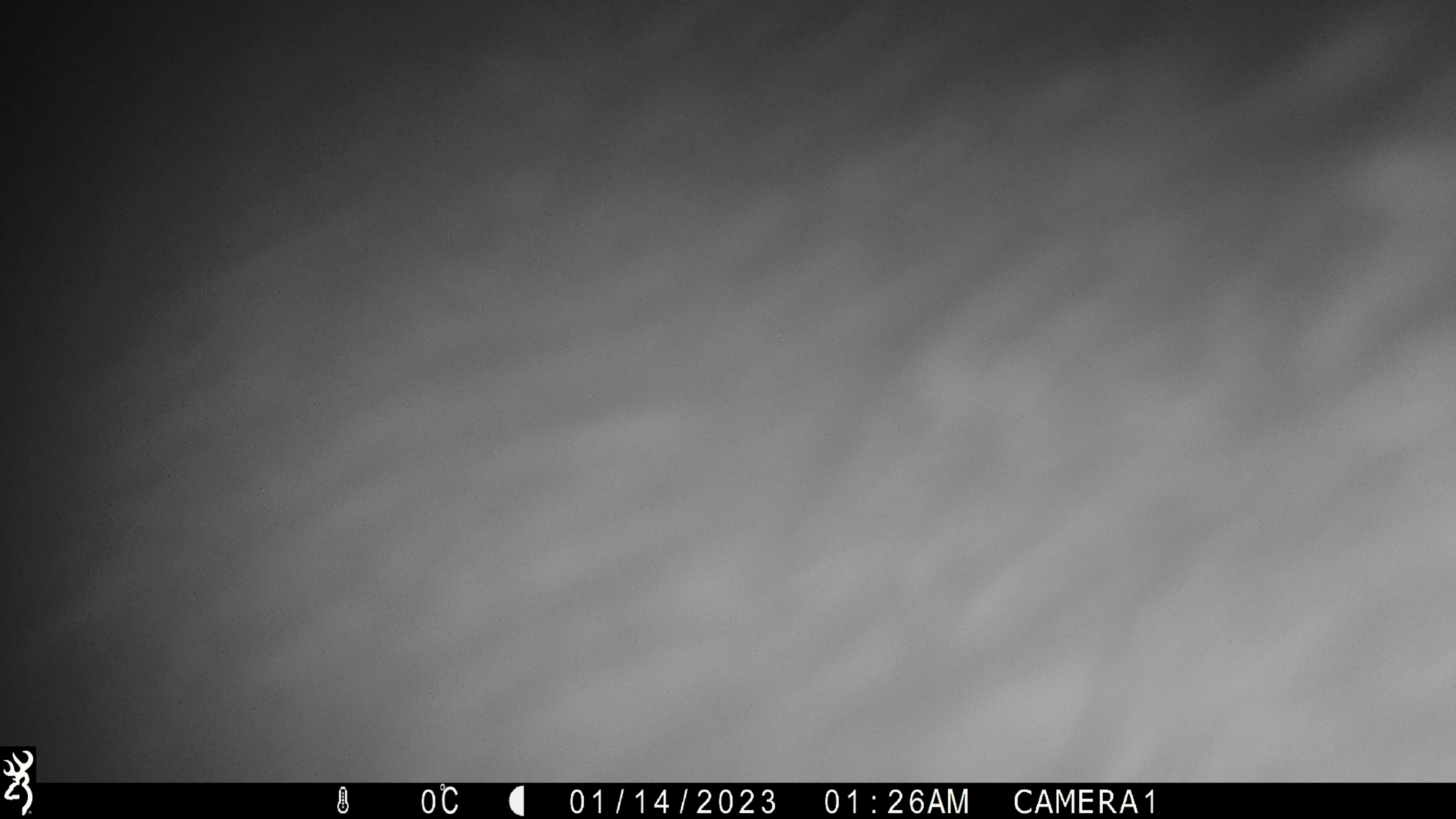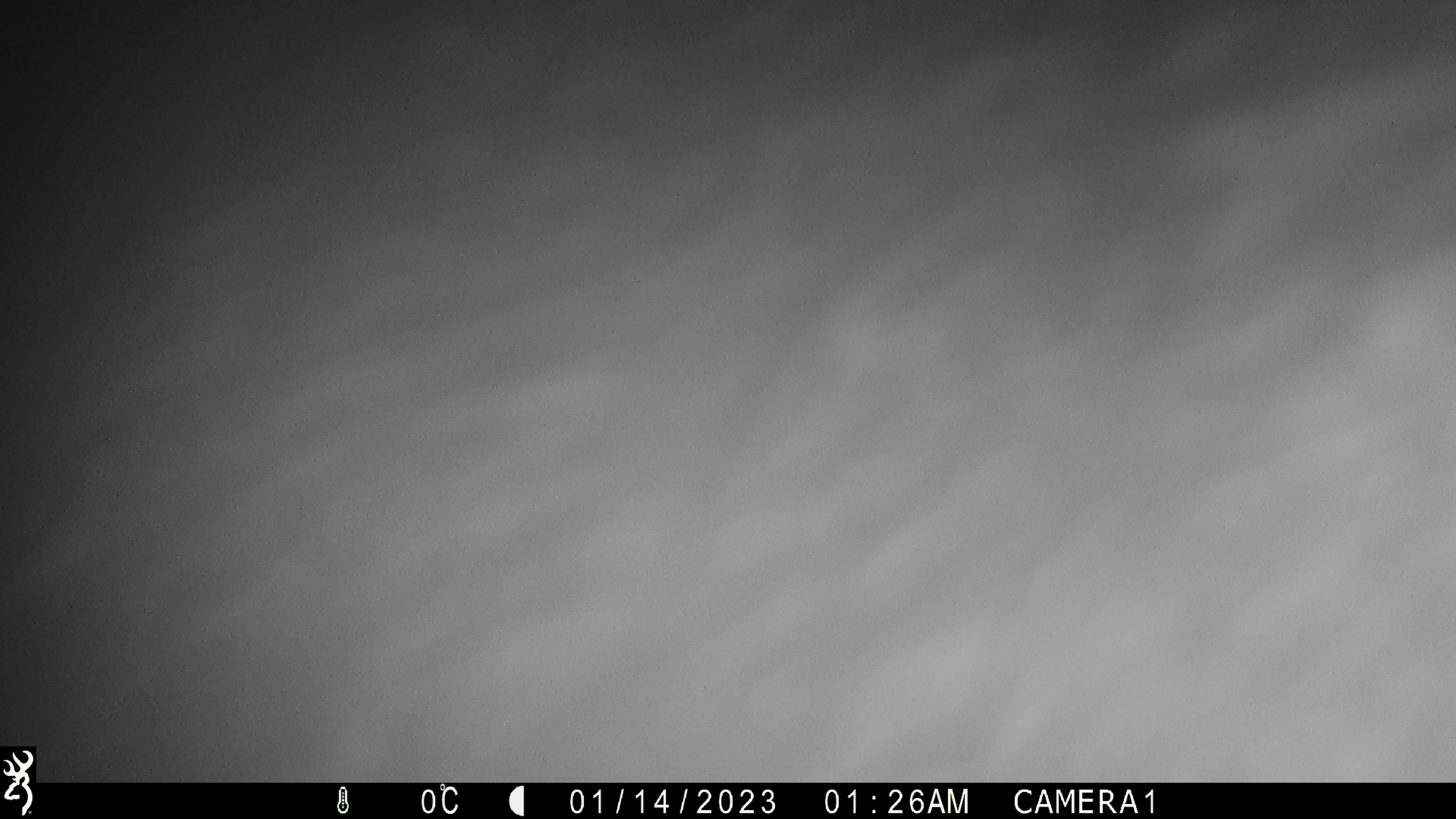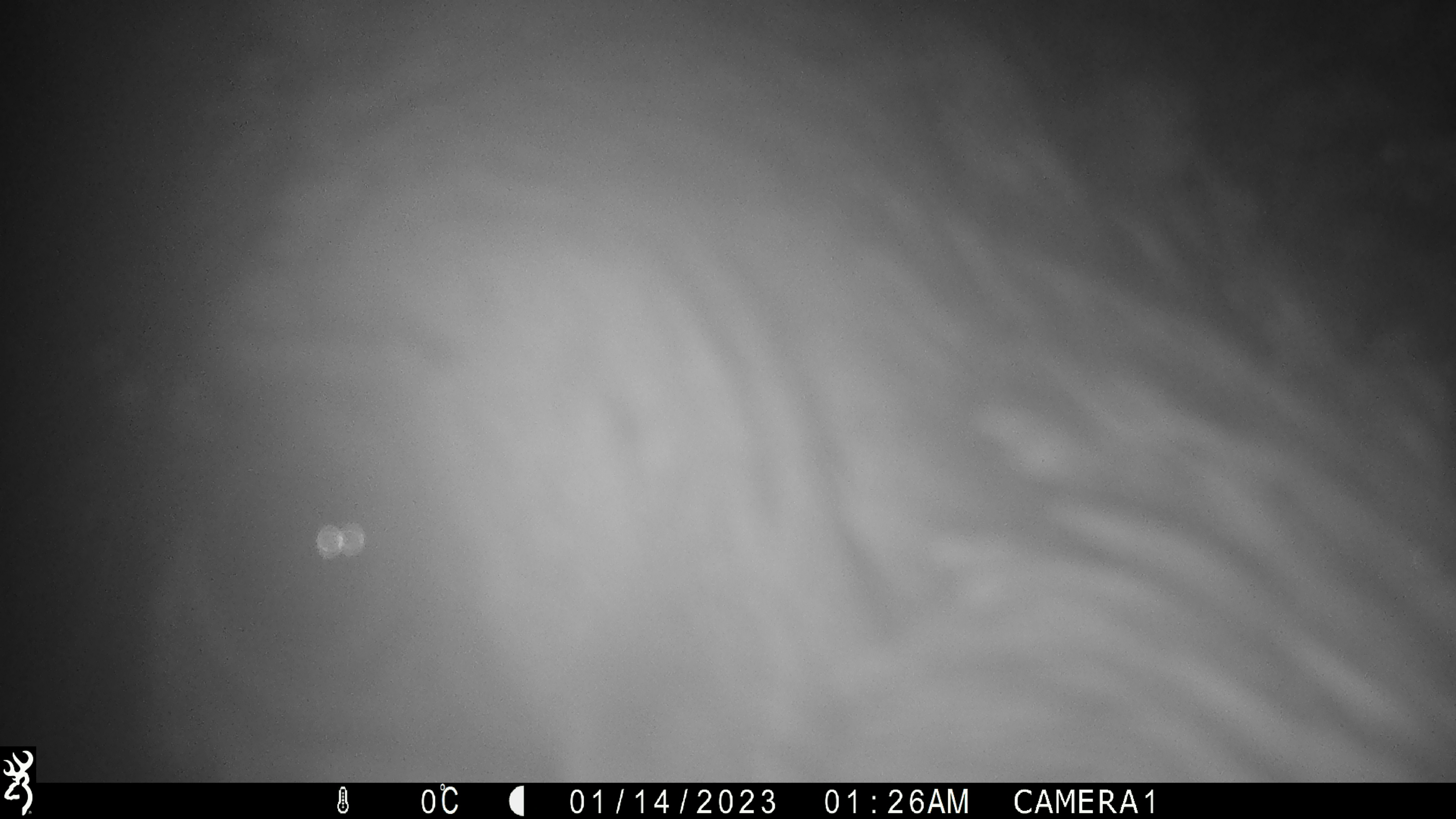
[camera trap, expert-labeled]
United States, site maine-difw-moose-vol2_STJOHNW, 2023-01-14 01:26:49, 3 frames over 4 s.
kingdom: Animalia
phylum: Chordata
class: Mammalia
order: Artiodactyla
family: Cervidae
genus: Alces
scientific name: Alces alces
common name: moose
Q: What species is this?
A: Moose (Alces alces).